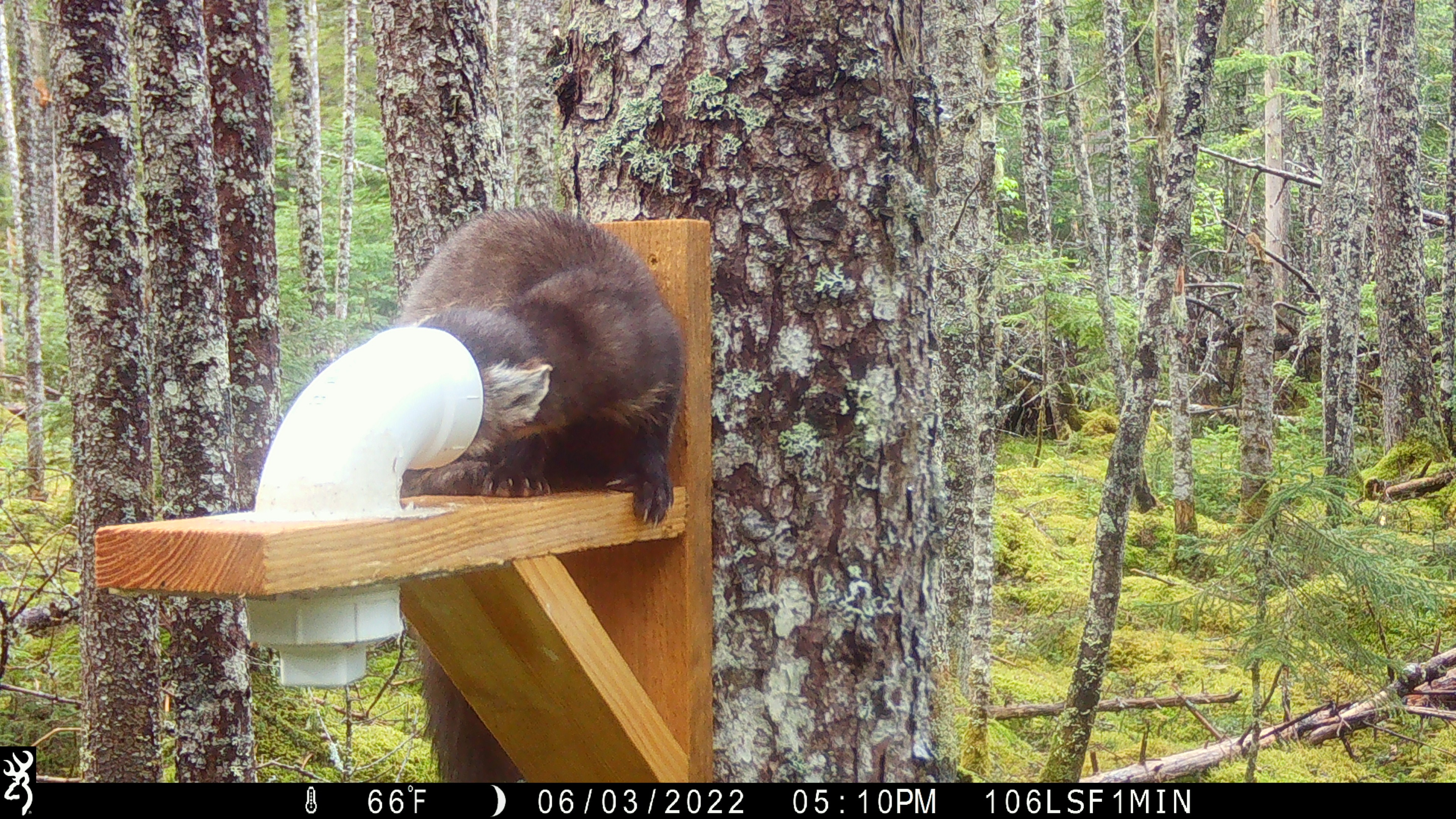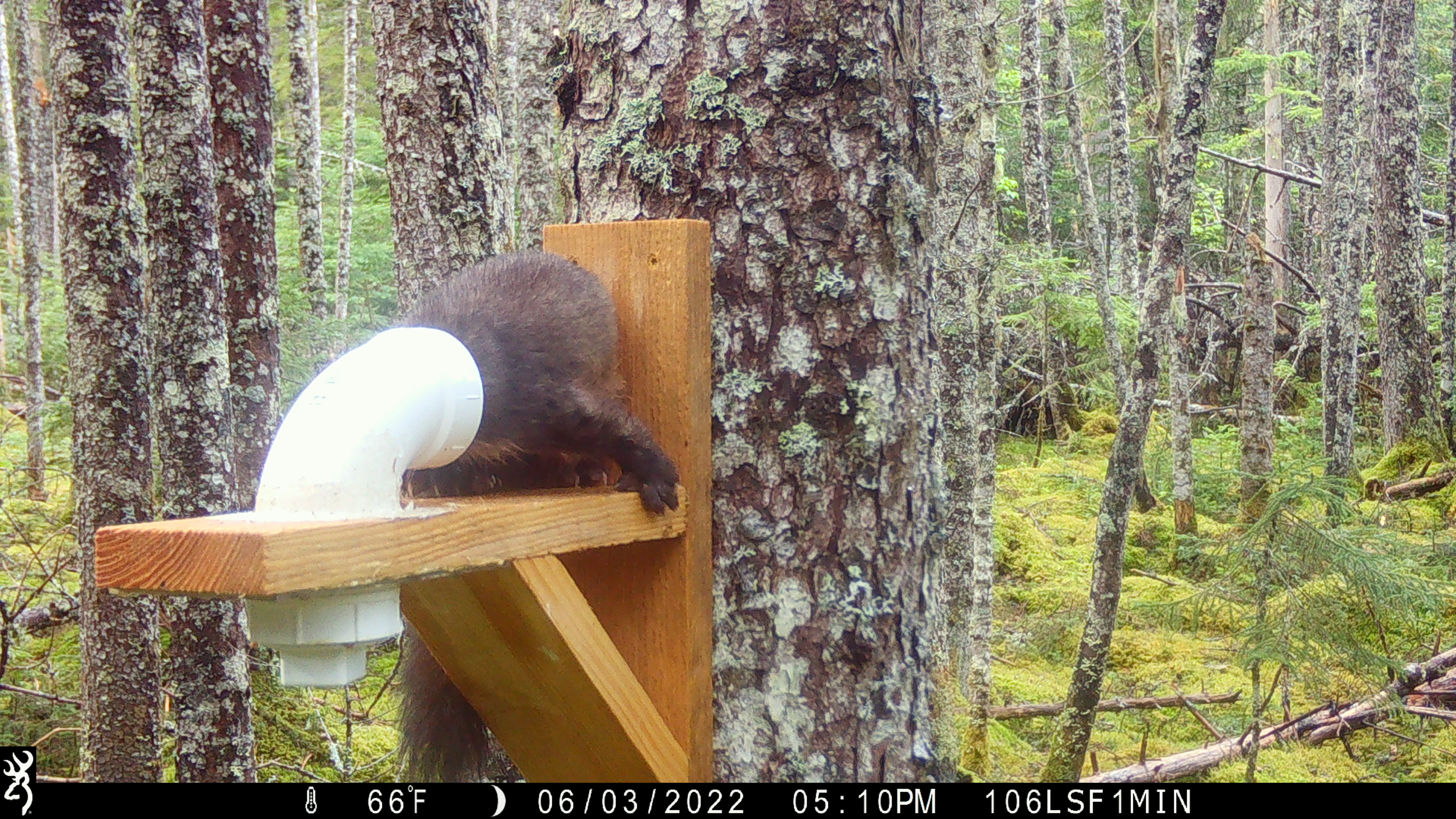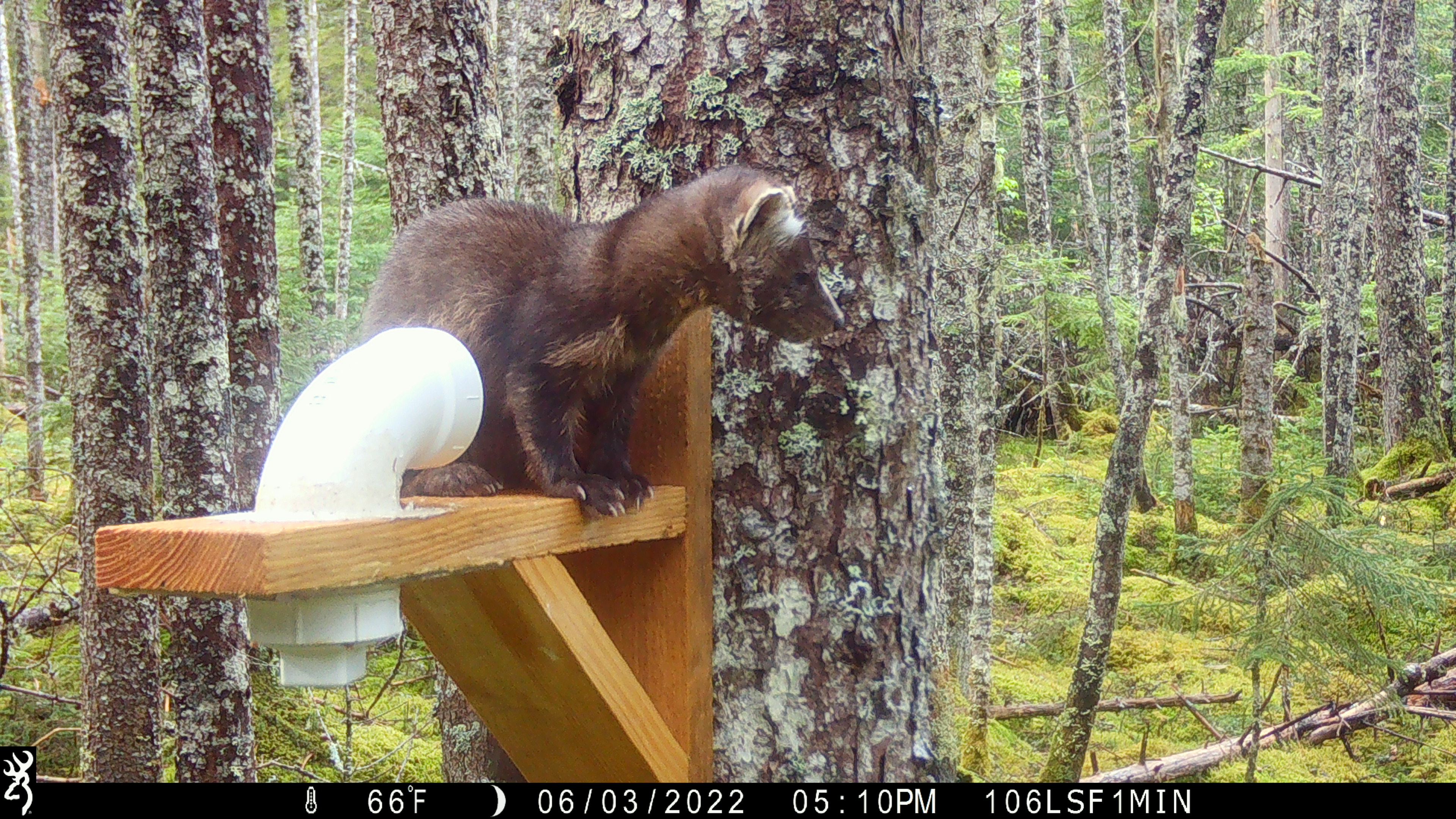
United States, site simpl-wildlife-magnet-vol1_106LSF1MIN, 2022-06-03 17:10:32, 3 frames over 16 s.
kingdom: Animalia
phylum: Chordata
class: Mammalia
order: Carnivora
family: Mustelidae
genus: Martes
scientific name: Martes americana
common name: american marten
American marten (Martes americana).